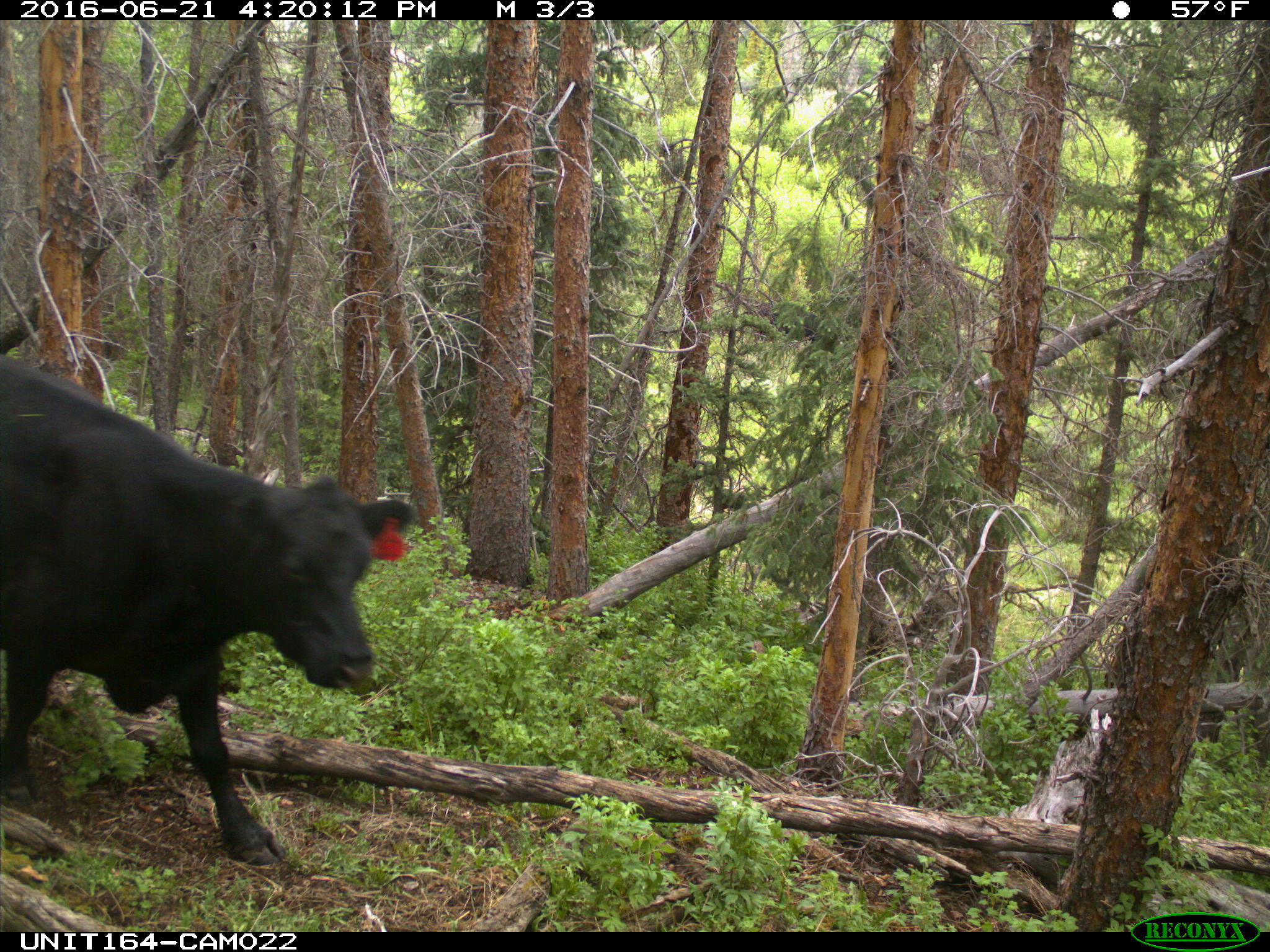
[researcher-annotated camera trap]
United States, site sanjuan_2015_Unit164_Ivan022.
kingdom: Animalia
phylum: Chordata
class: Mammalia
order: Artiodactyla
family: Bovidae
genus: Bos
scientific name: Bos taurus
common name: domestic cow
Bos taurus (domestic cow).